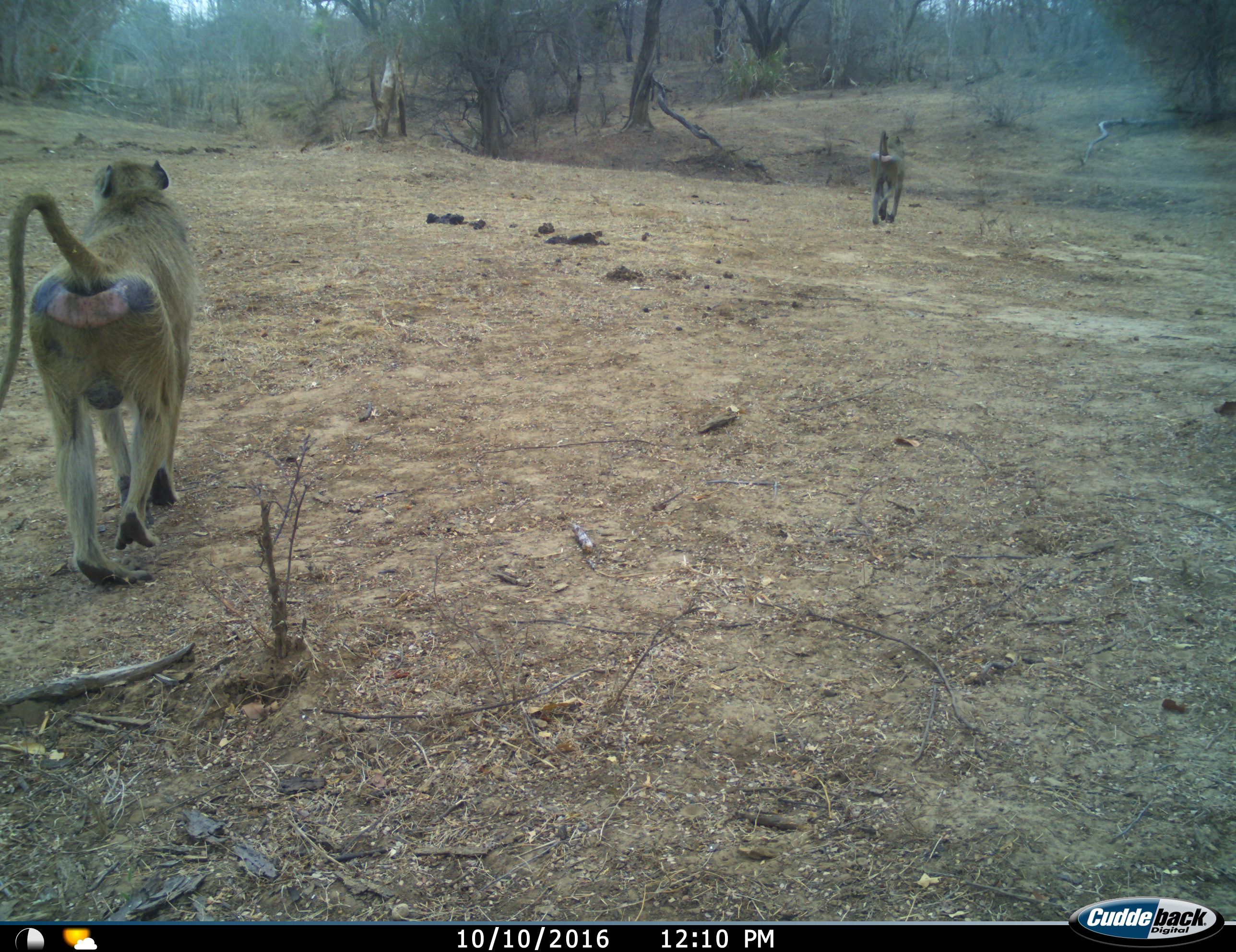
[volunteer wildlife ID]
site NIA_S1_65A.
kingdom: Animalia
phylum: Chordata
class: Mammalia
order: Primates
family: Cercopithecidae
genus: Papio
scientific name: Papio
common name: baboon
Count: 2.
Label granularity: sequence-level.